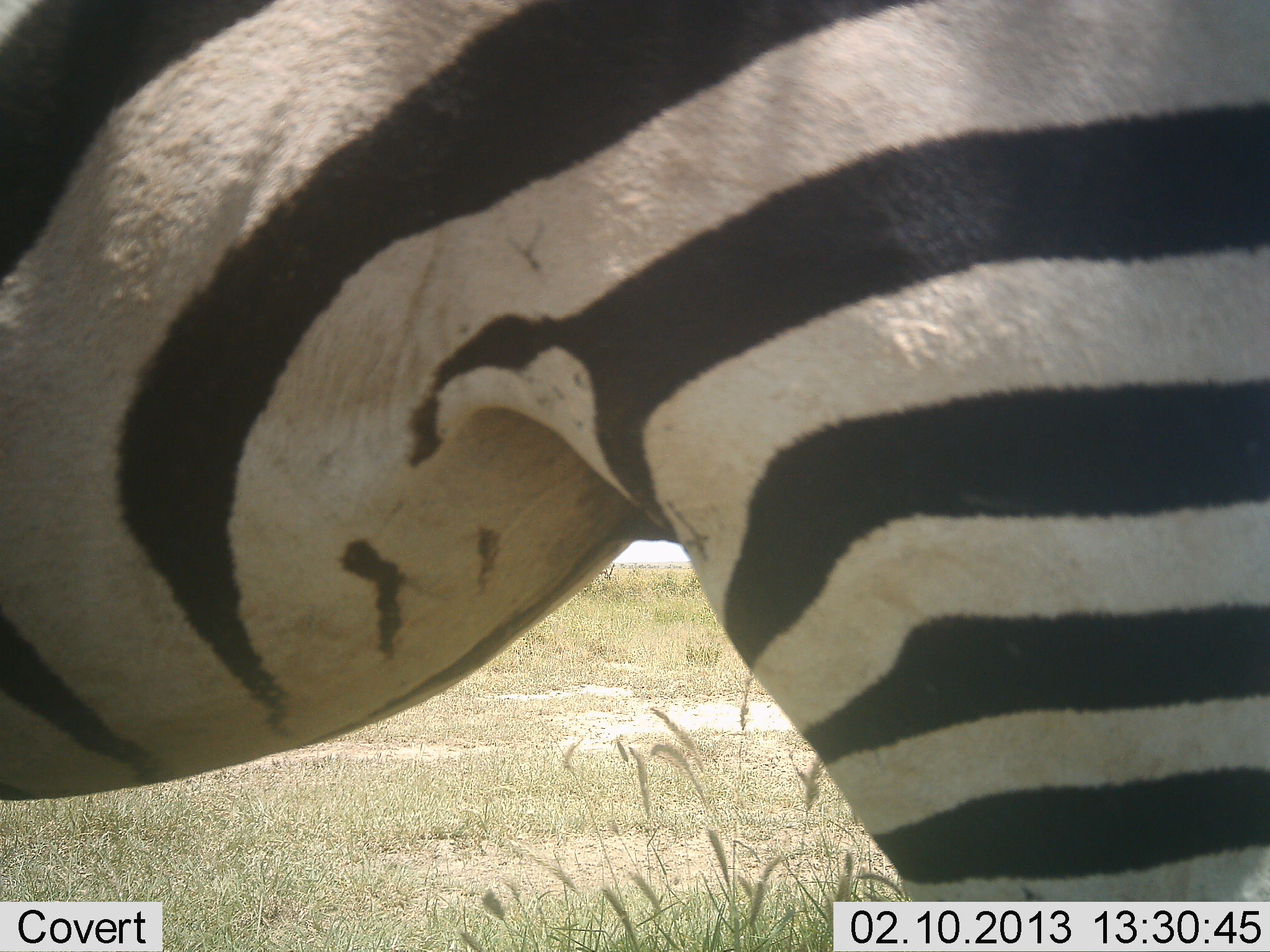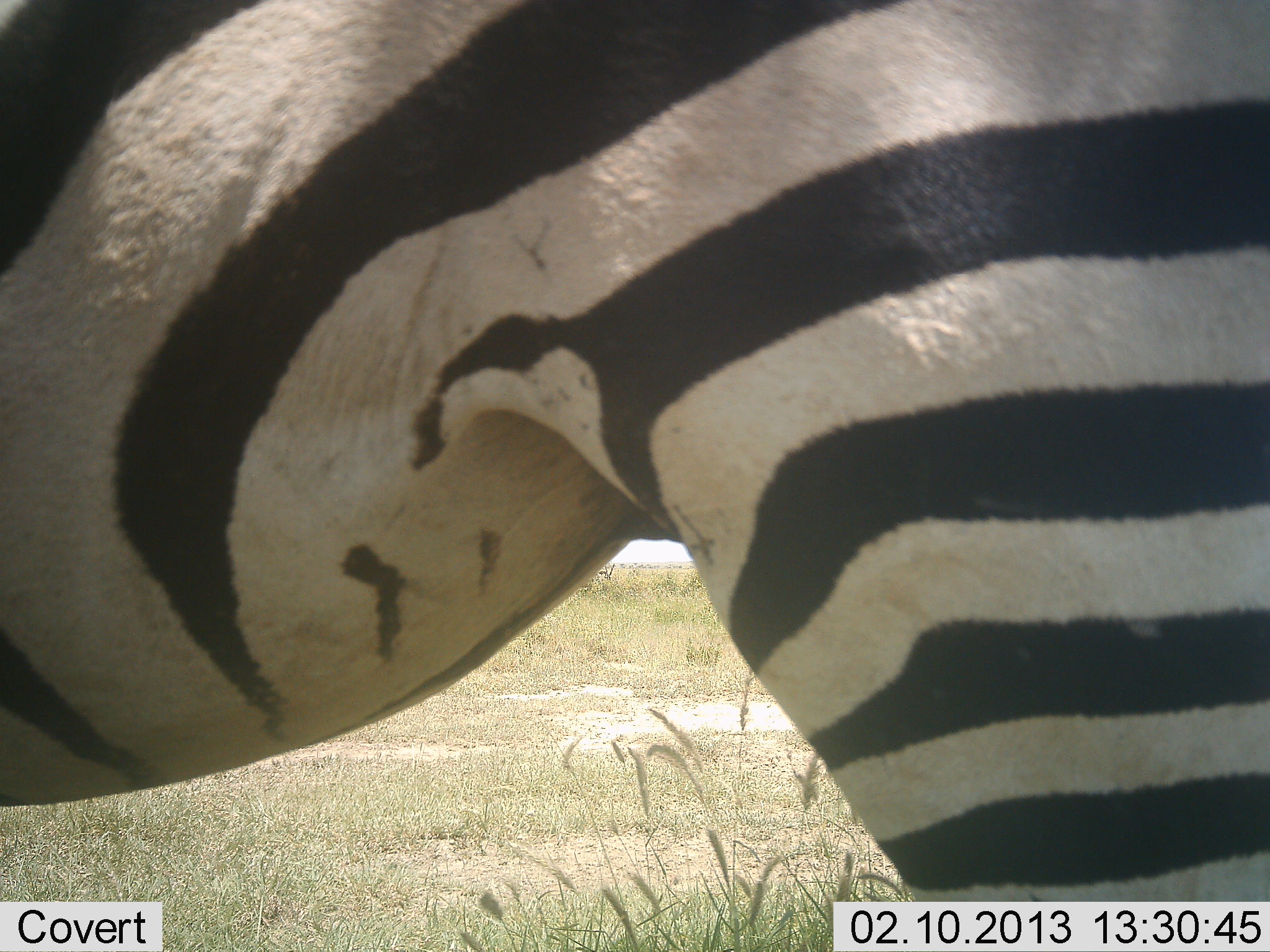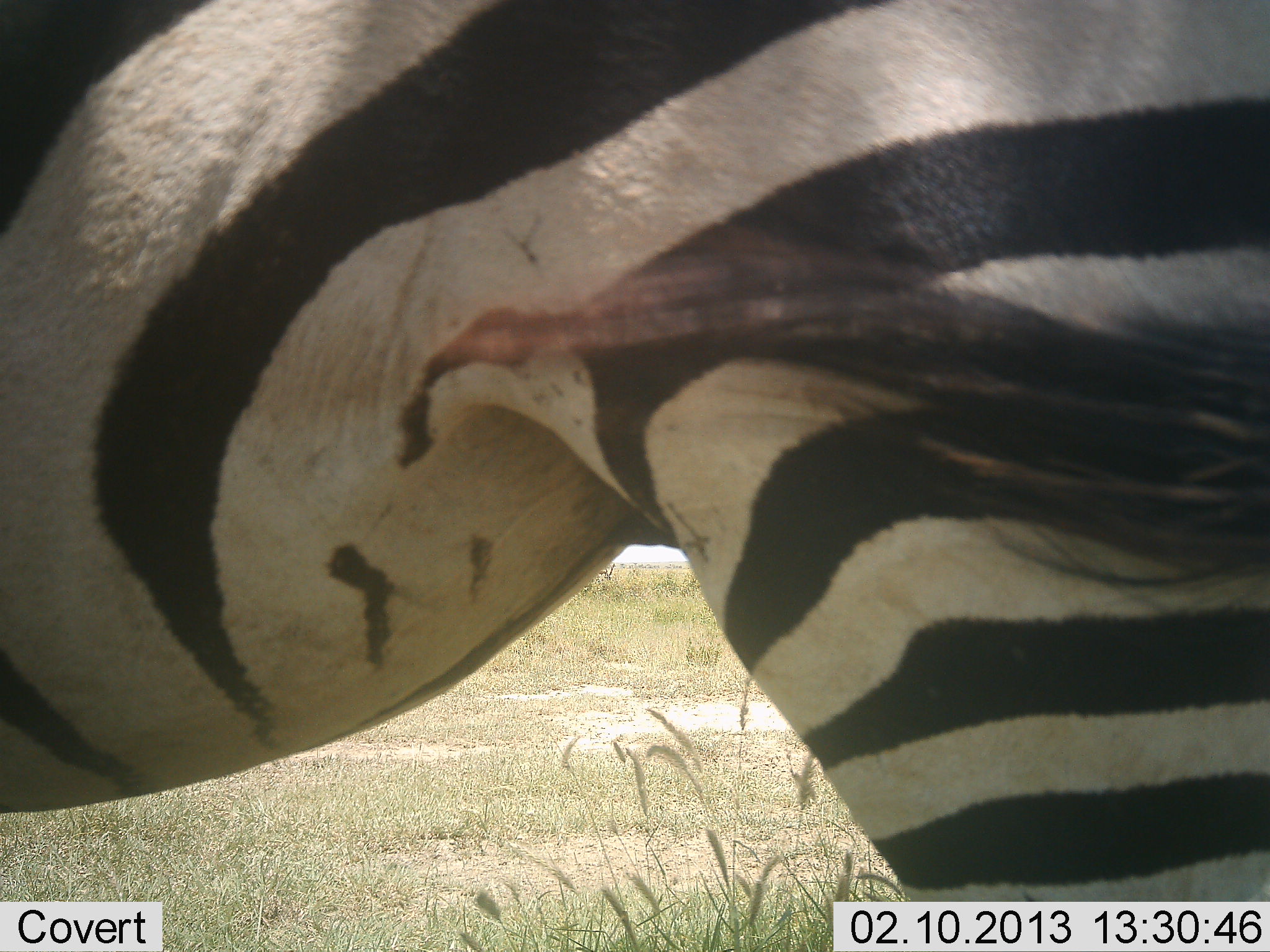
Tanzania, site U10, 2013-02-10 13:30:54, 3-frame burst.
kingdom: Animalia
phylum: Chordata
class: Mammalia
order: Perissodactyla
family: Equidae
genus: Equus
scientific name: Equus quagga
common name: plains zebra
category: zebra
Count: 1.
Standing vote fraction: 96%.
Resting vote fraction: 0%.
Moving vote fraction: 8%.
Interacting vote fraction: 0%.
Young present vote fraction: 0%.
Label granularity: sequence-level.